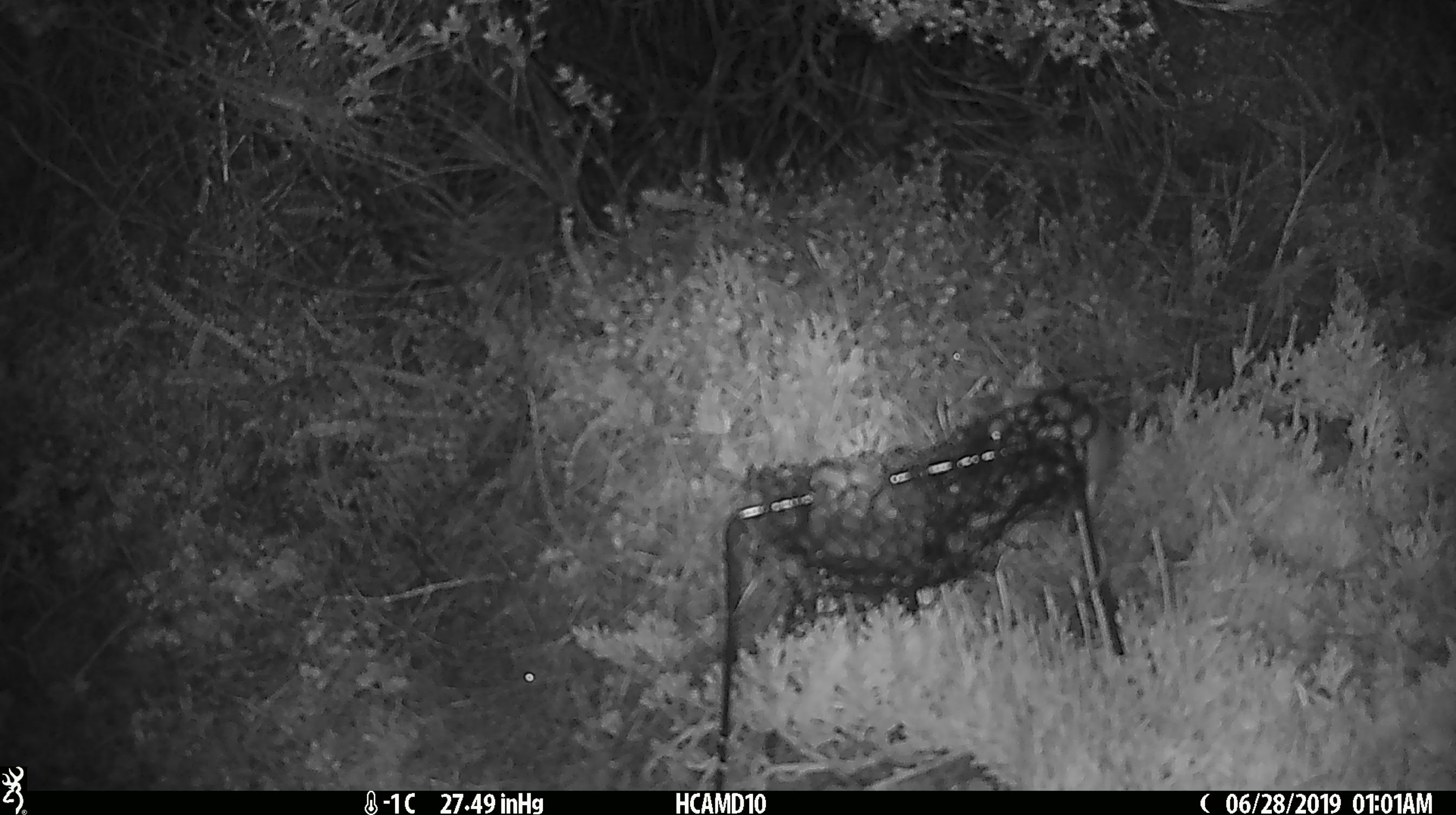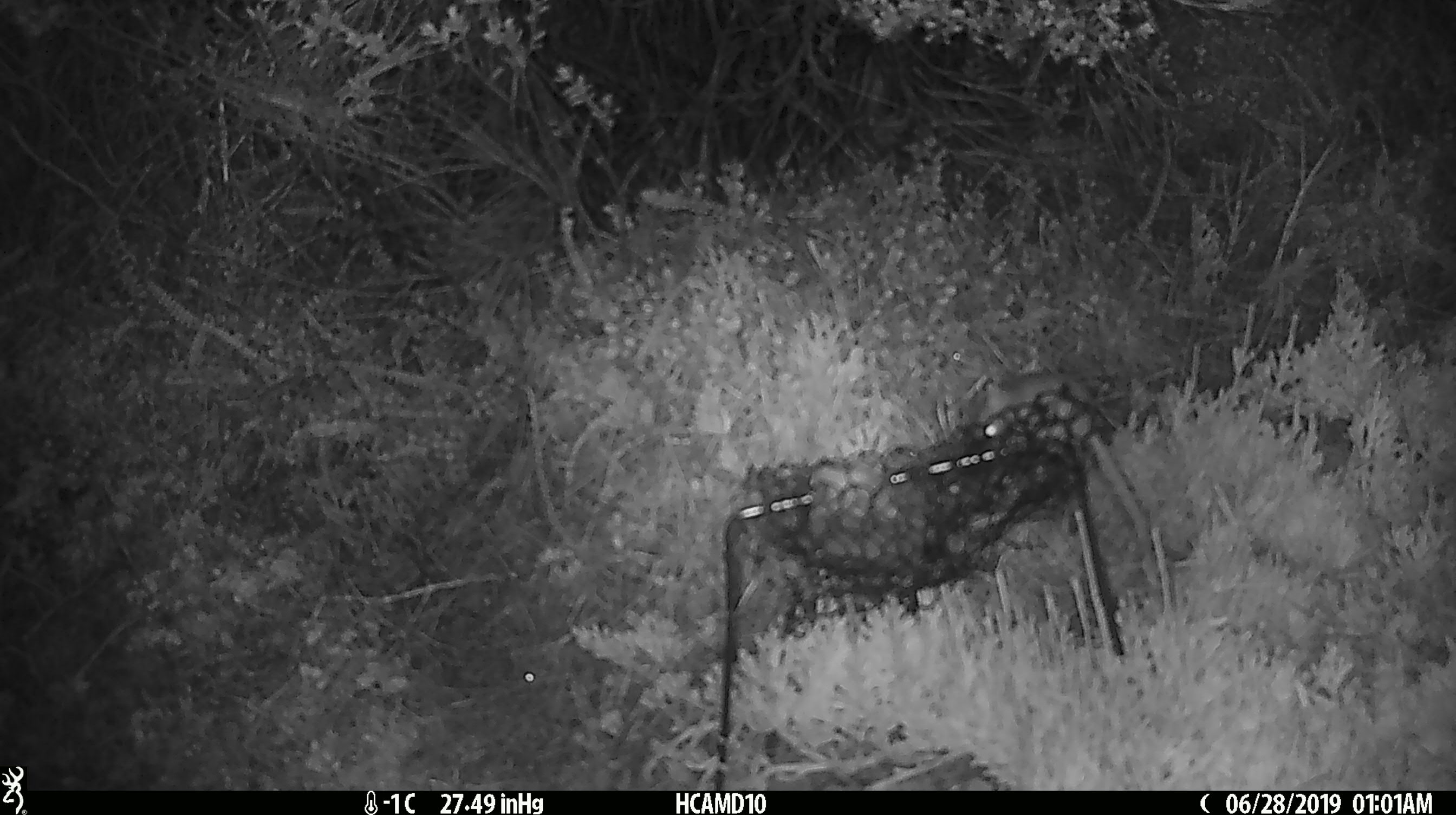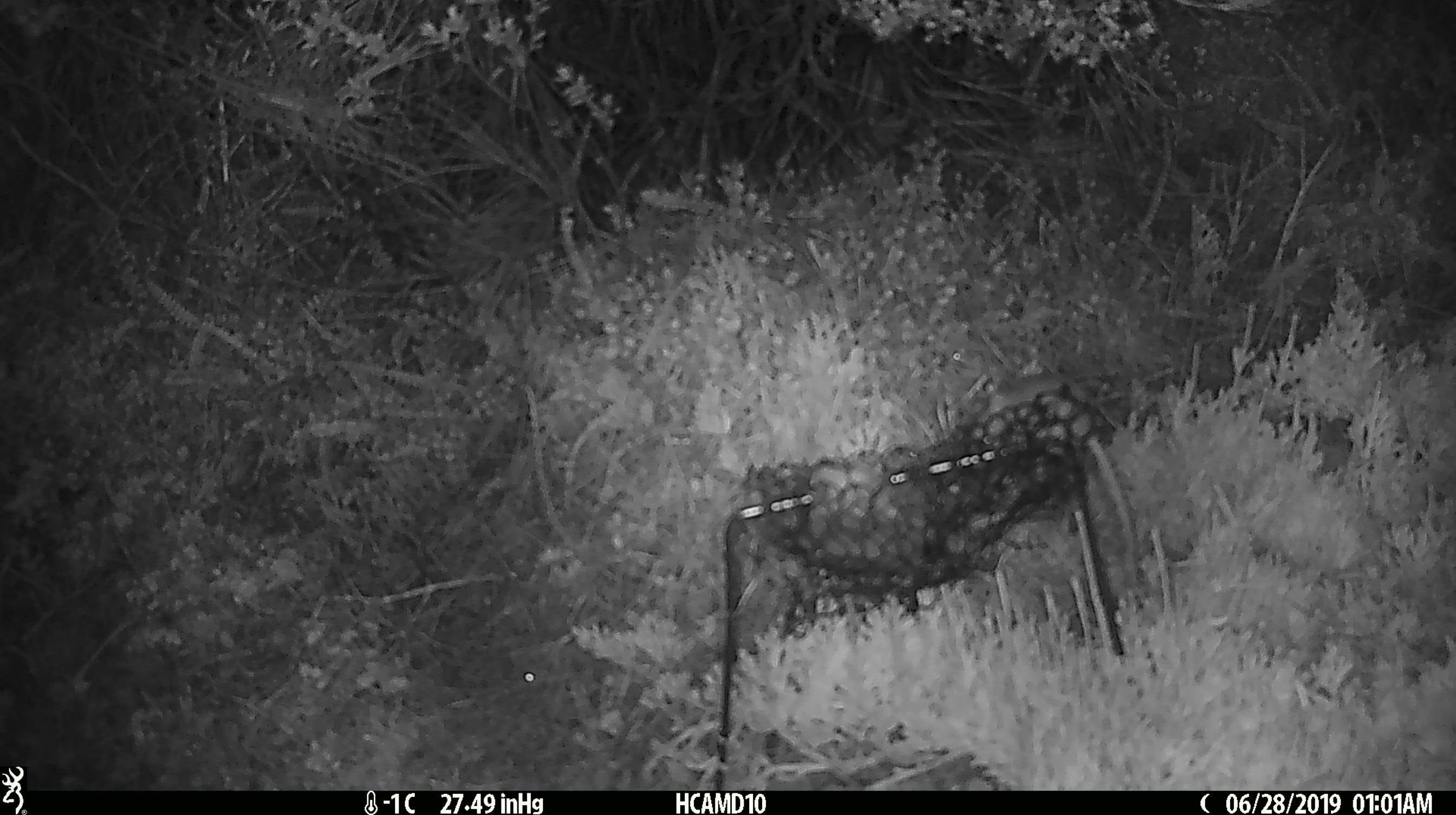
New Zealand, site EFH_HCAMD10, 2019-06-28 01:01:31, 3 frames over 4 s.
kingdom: Animalia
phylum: Chordata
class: Mammalia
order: Rodentia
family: Muridae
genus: Mus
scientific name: Mus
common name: mouse